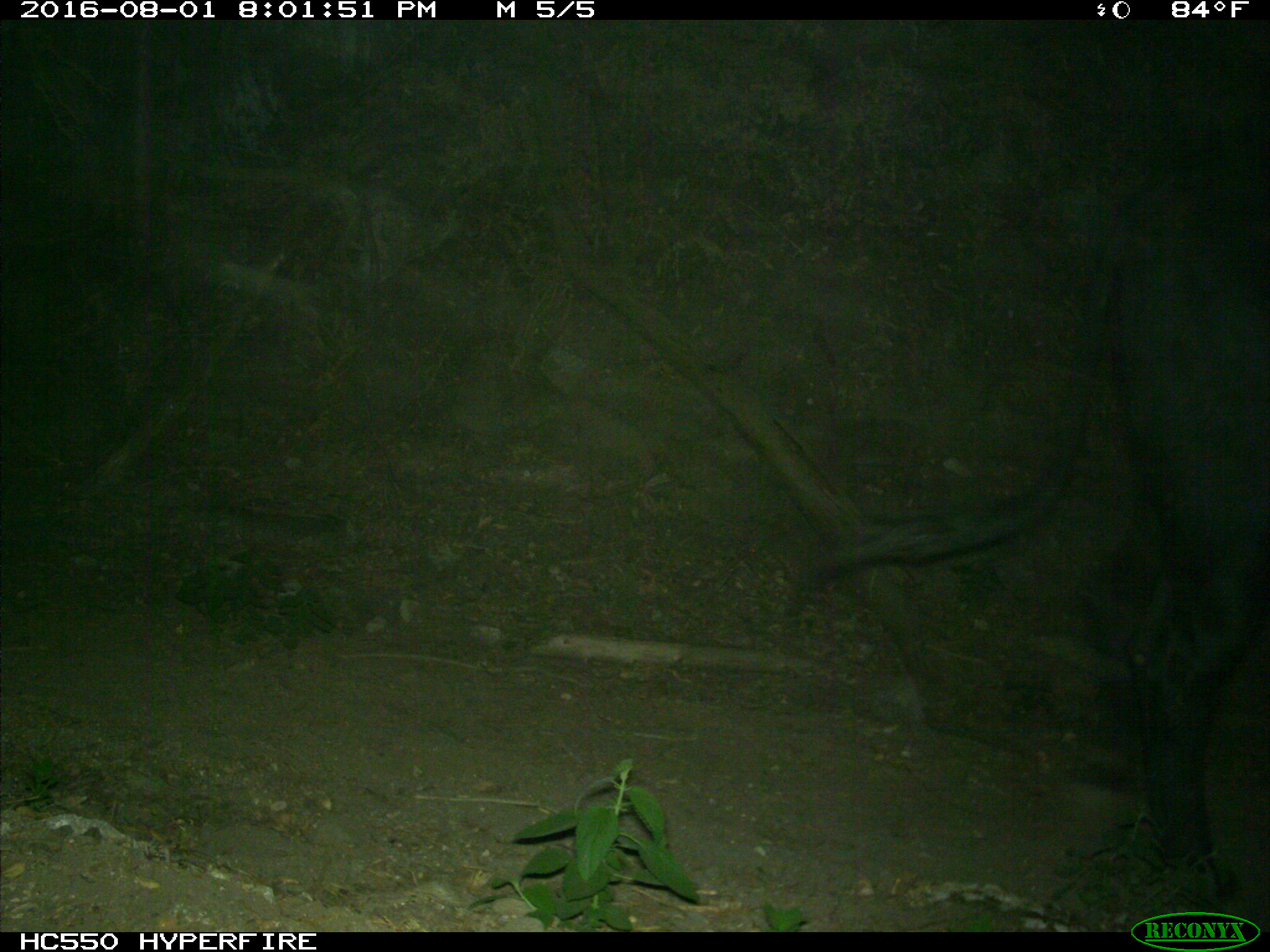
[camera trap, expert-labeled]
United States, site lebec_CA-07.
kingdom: Animalia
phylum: Chordata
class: Mammalia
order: Artiodactyla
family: Bovidae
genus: Bos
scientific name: Bos taurus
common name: domestic cow